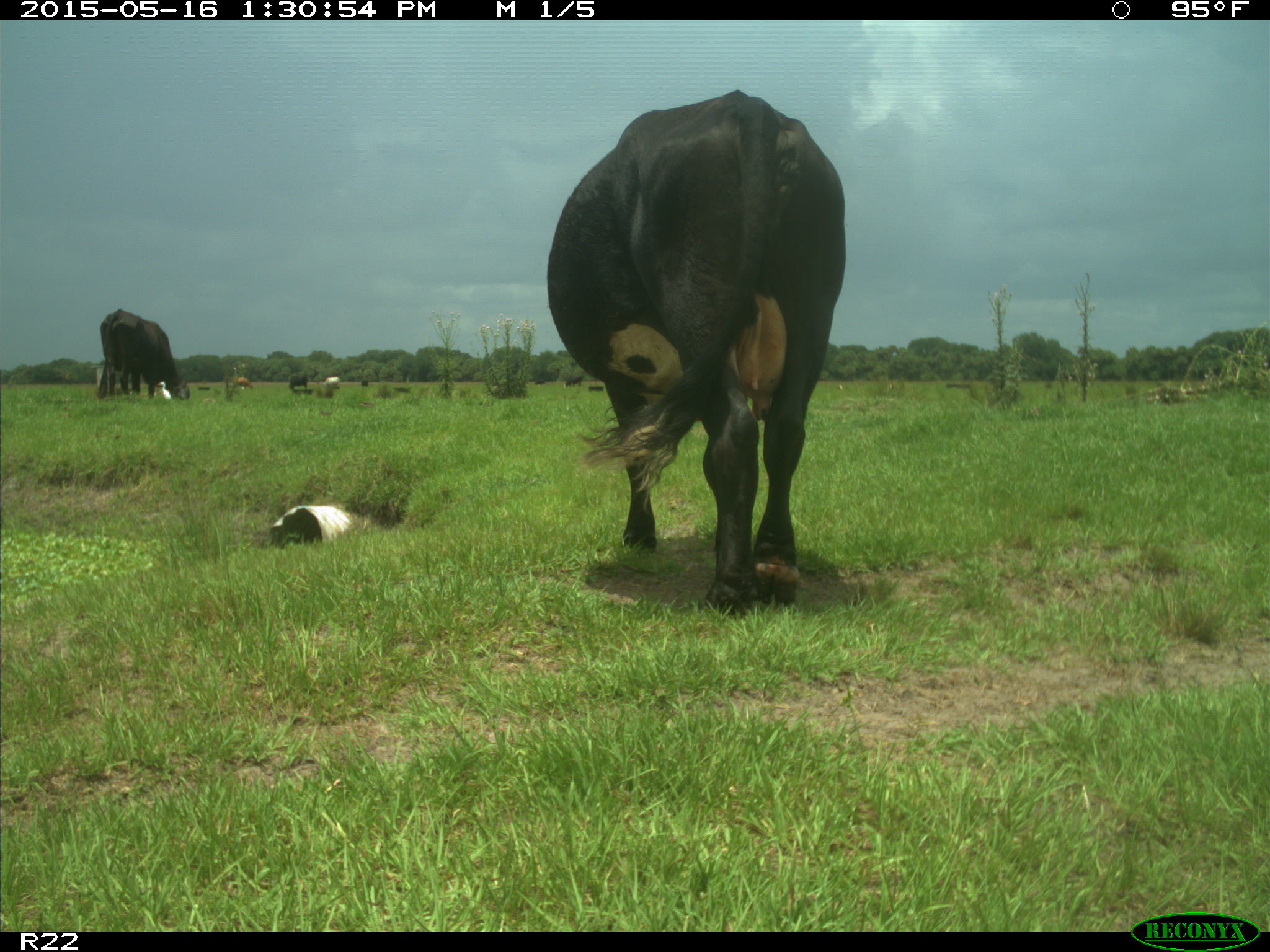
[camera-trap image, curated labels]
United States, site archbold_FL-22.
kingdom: Animalia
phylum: Chordata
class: Mammalia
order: Artiodactyla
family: Bovidae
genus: Bos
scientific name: Bos taurus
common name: domestic cow